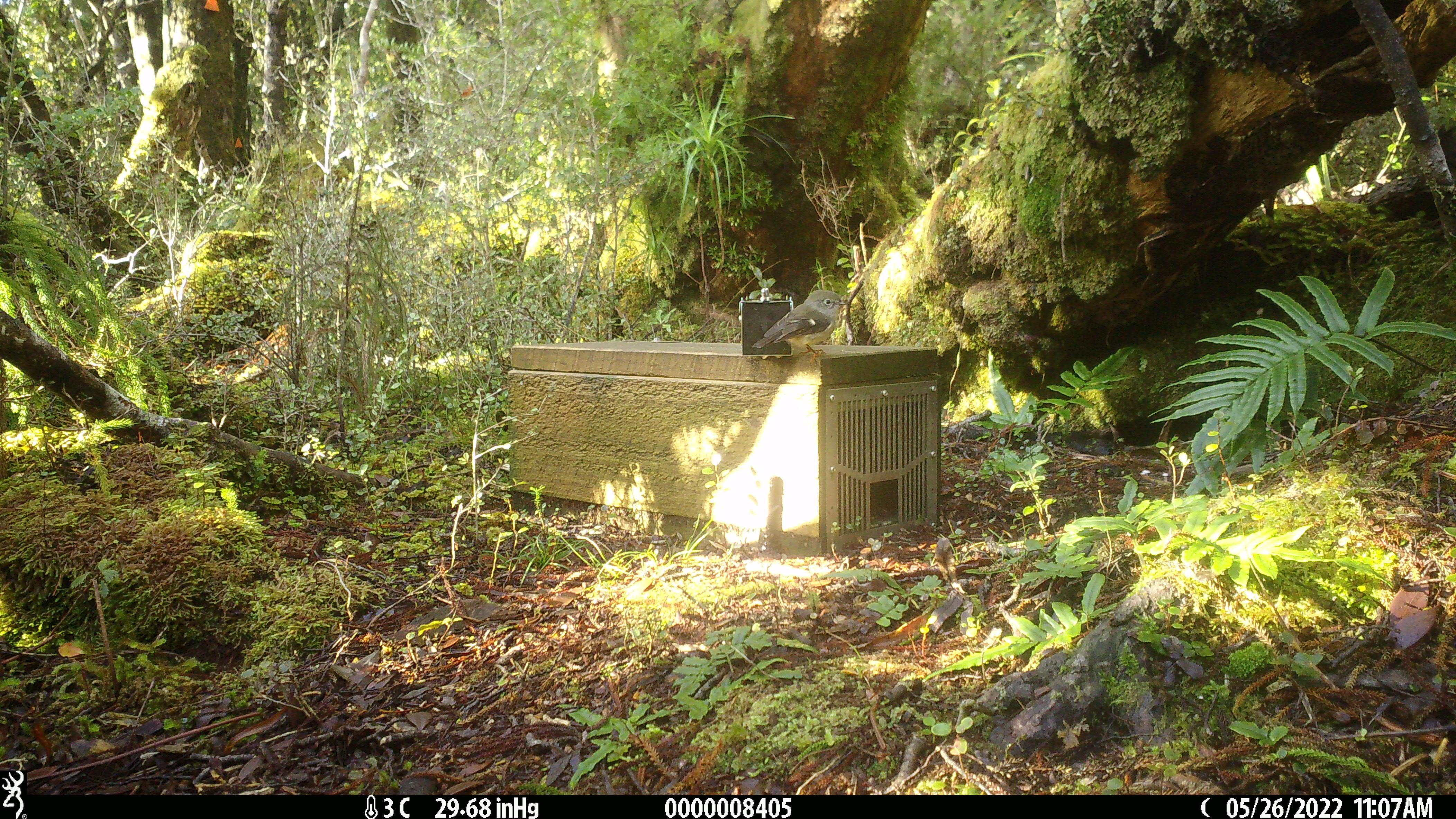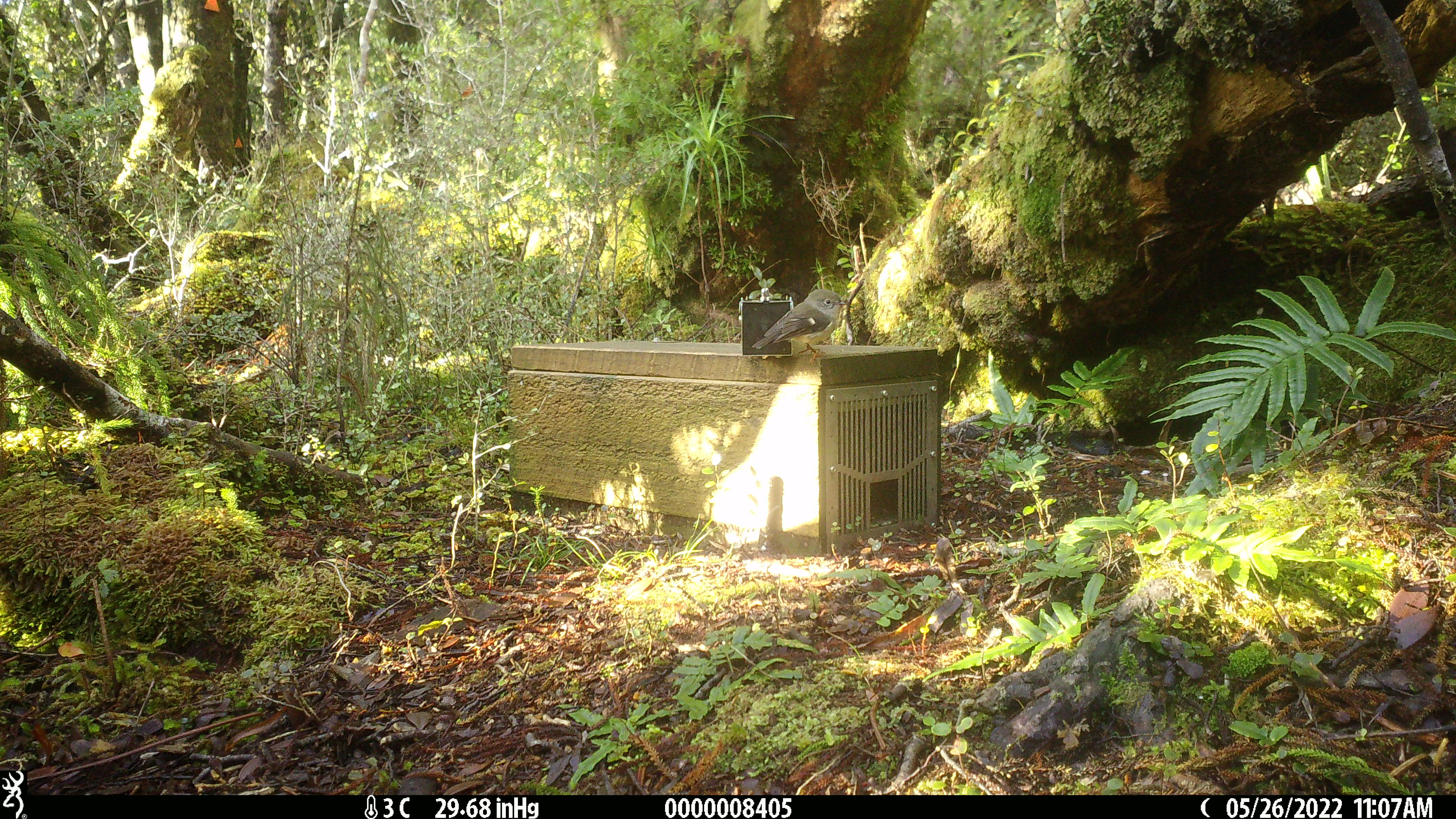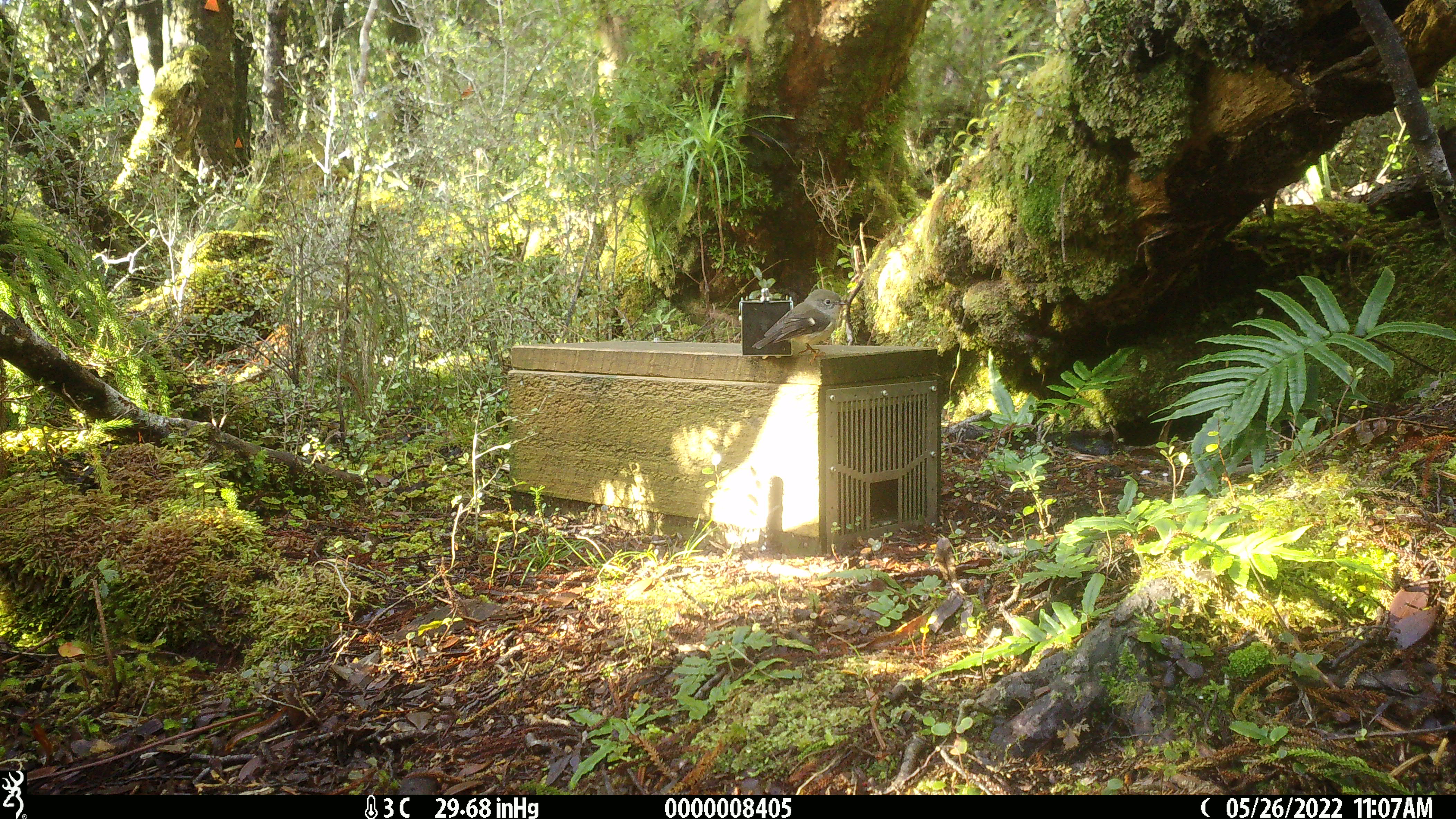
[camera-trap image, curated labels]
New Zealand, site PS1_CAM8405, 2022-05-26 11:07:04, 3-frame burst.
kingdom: Animalia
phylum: Chordata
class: Aves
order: Passeriformes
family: Petroicidae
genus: Petroica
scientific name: Petroica macrocephala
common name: tomtit